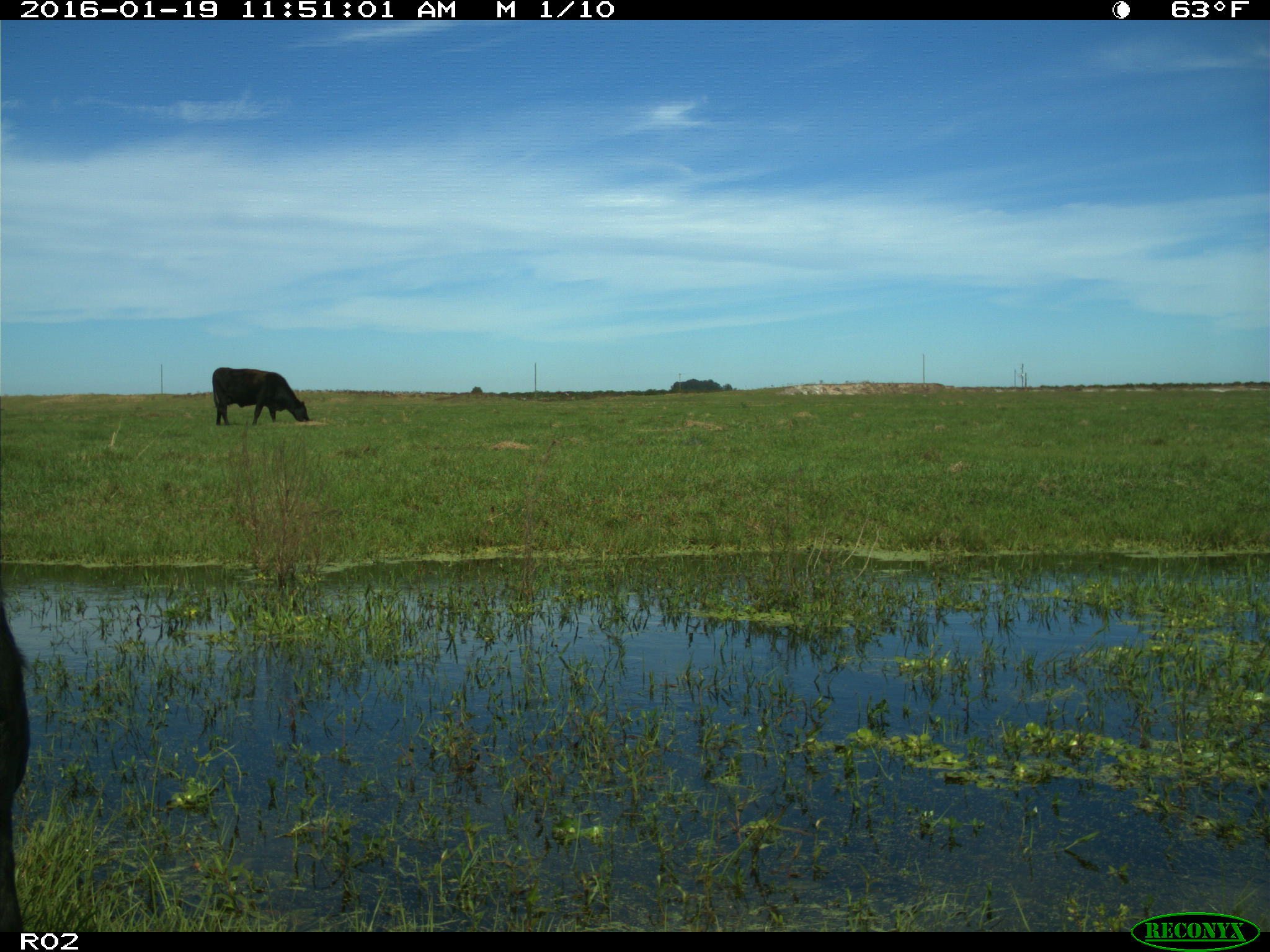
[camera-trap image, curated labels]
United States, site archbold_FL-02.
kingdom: Animalia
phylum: Chordata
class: Mammalia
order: Artiodactyla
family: Bovidae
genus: Bos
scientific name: Bos taurus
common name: domestic cow